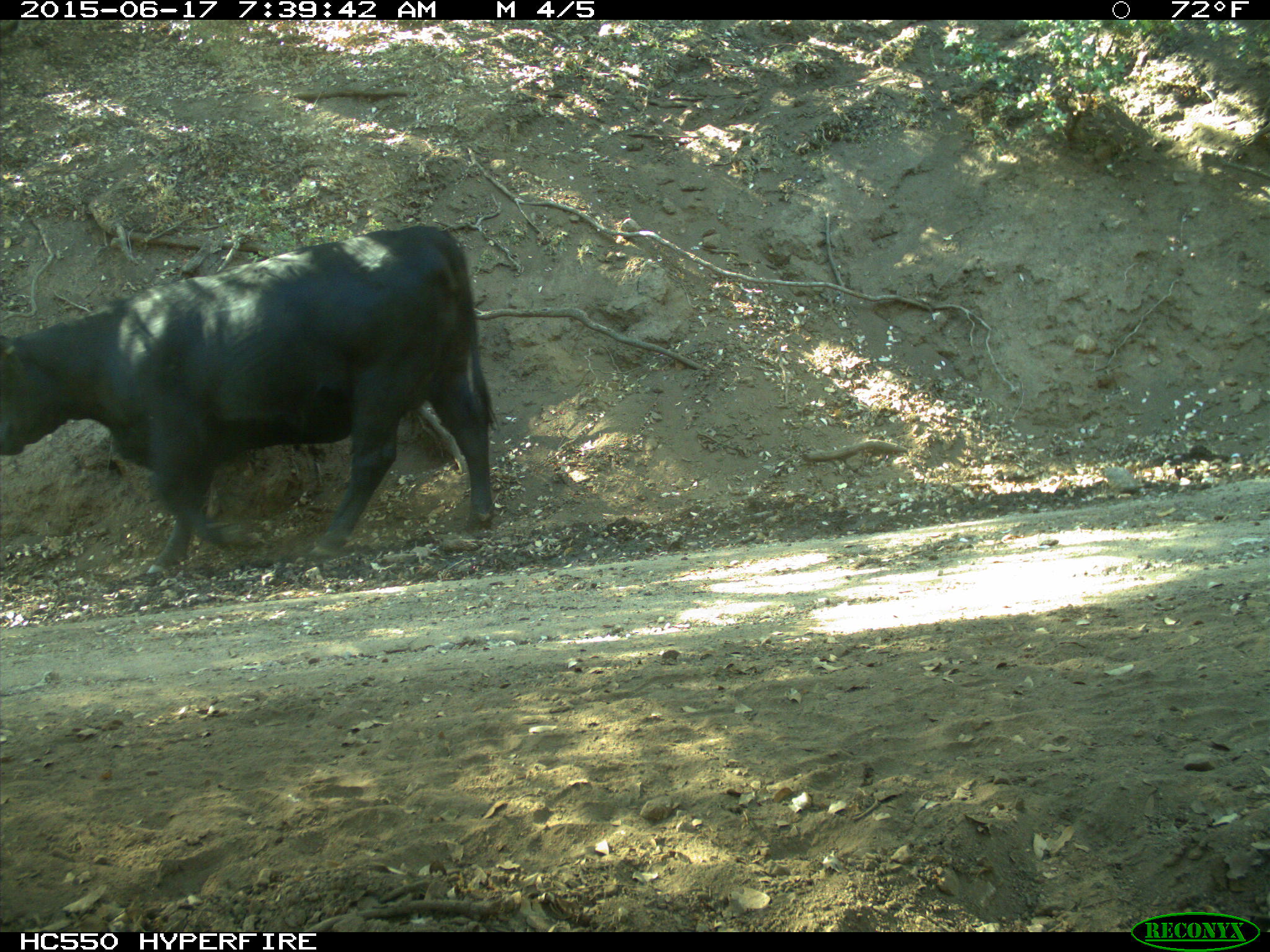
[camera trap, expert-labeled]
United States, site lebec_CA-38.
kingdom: Animalia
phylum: Chordata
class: Mammalia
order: Artiodactyla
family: Bovidae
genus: Bos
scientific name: Bos taurus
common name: domestic cow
Bos taurus (domestic cow).